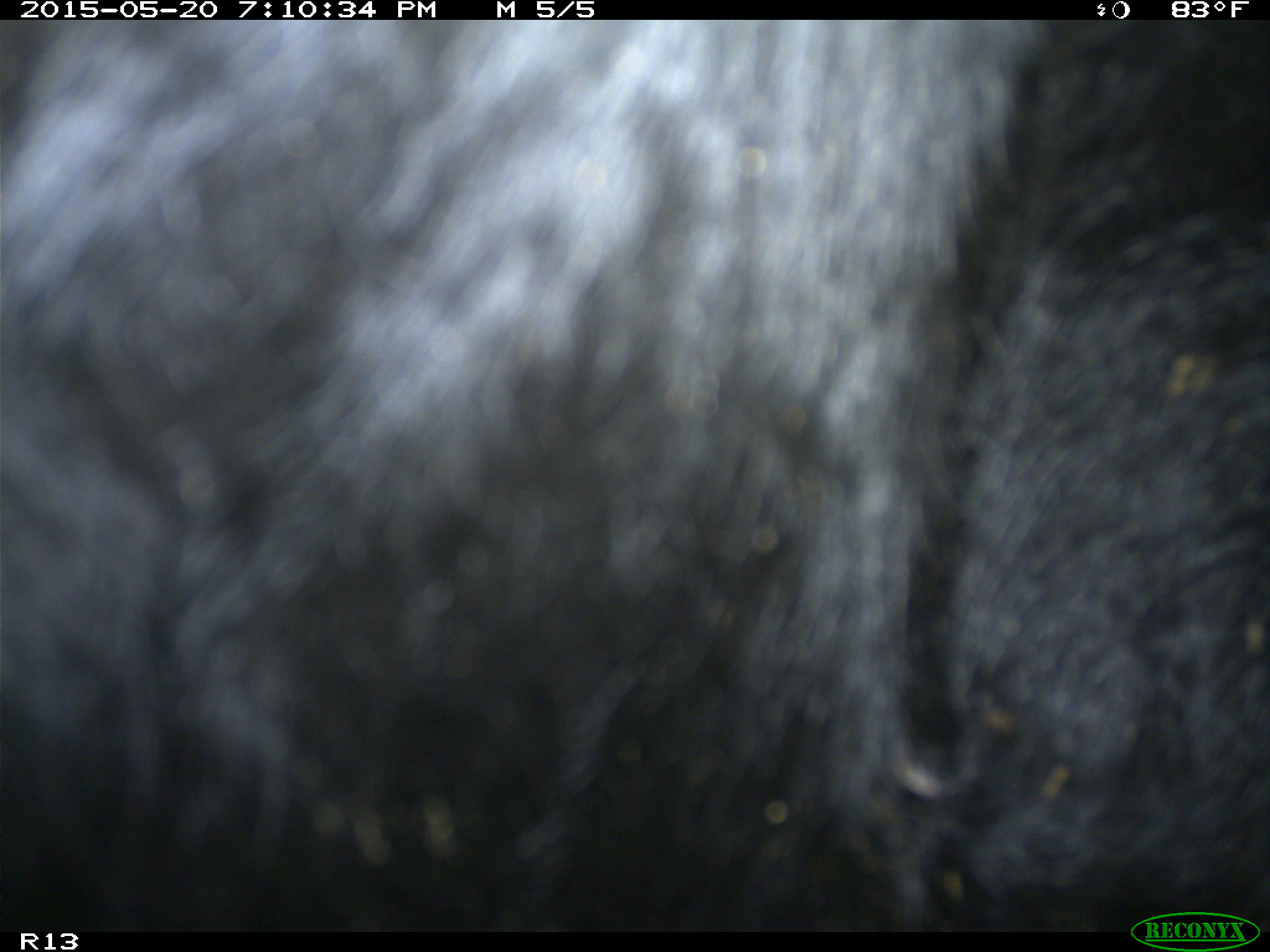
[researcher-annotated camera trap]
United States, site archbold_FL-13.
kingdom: Animalia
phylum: Chordata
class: Mammalia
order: Artiodactyla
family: Bovidae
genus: Bos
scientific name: Bos taurus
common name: domestic cow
Bos taurus (domestic cow).